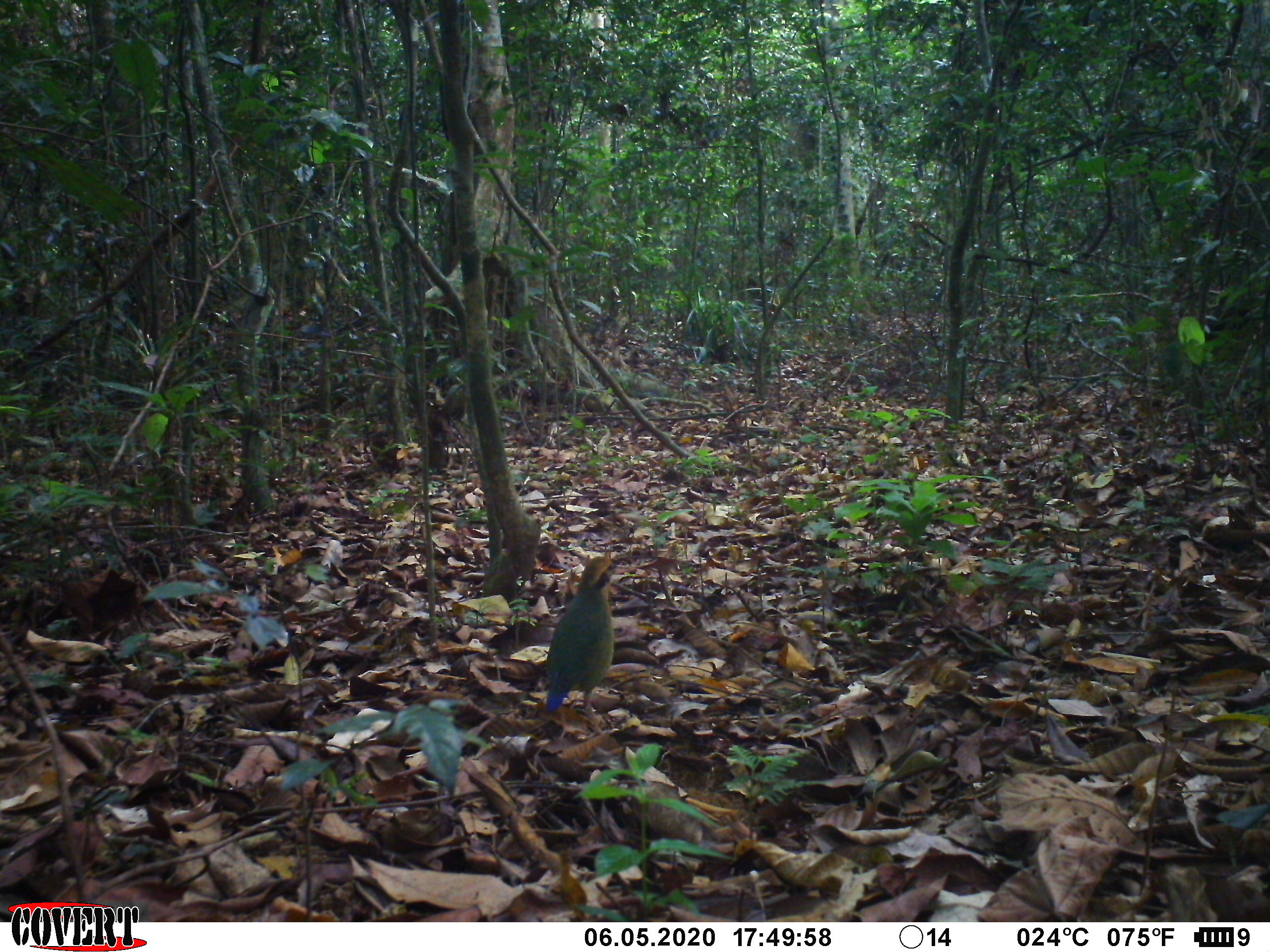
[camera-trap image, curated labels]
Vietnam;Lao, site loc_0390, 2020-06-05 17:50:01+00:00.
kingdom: Animalia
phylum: Chordata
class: Aves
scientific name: Aves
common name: bird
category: unidentified bird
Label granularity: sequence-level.